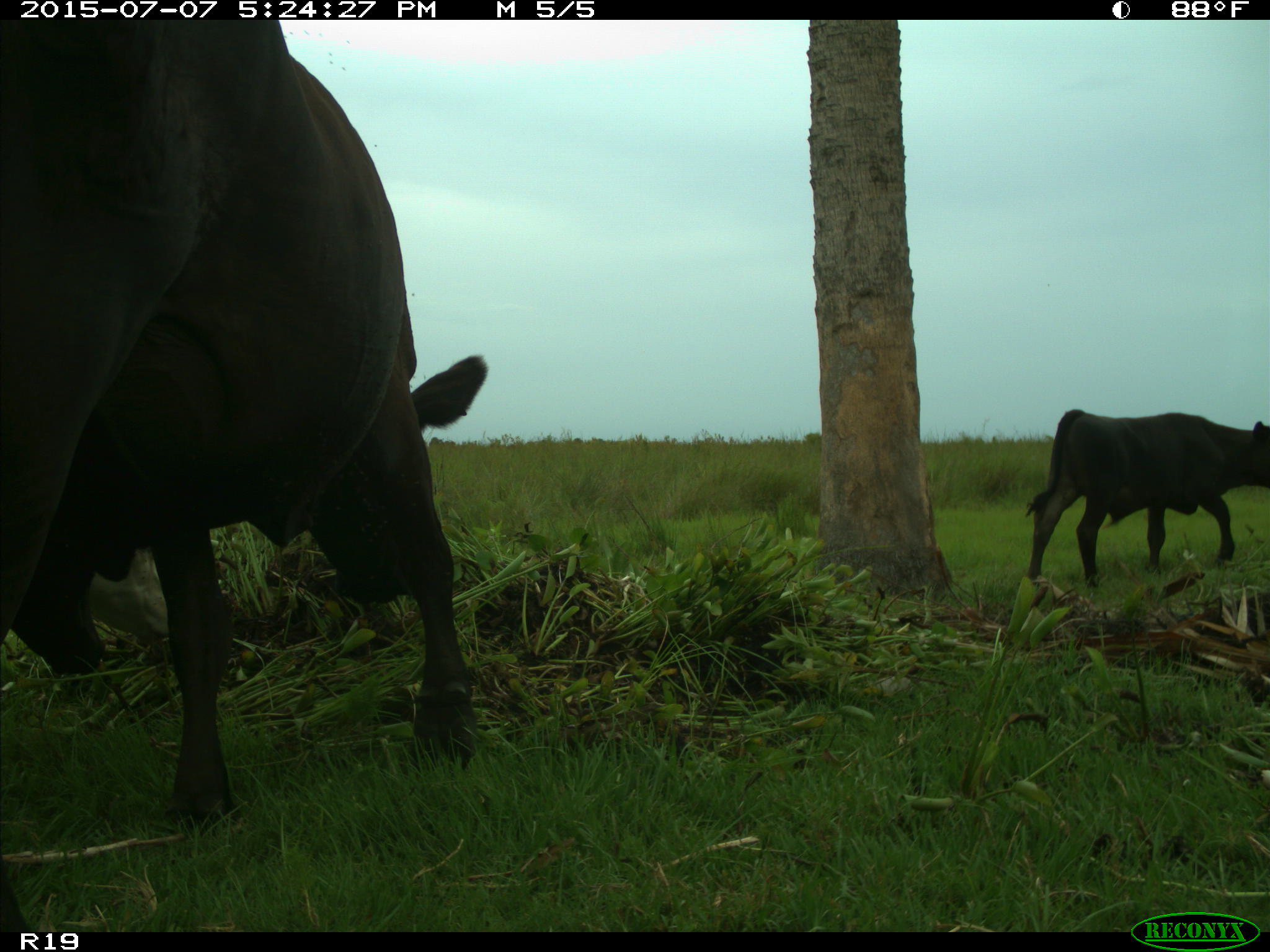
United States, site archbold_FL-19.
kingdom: Animalia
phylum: Chordata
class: Mammalia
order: Artiodactyla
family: Bovidae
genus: Bos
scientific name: Bos taurus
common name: domestic cow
Bos taurus (domestic cow).